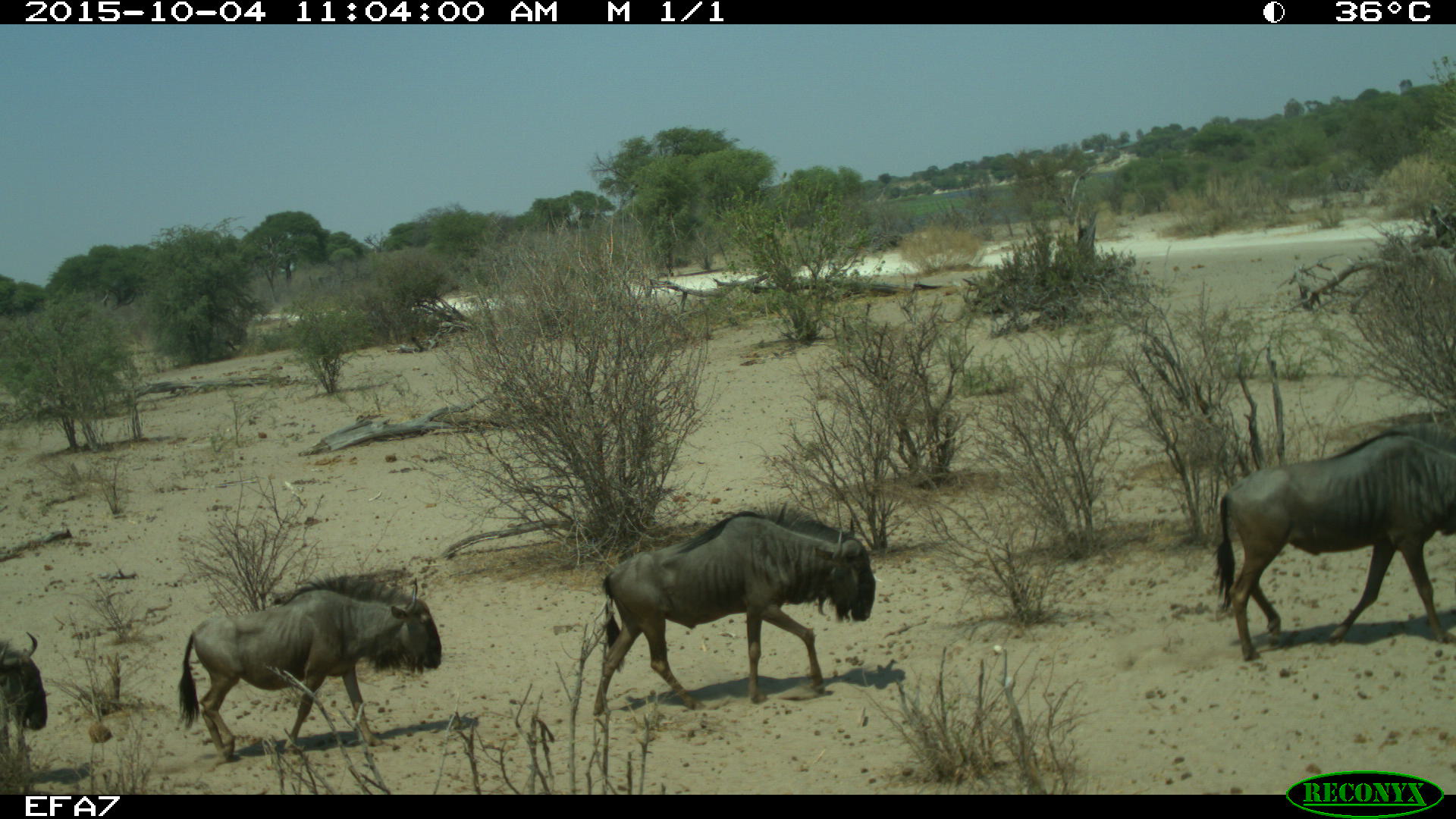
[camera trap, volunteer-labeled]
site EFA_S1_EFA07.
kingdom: Animalia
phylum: Chordata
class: Mammalia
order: Artiodactyla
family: Bovidae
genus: Connochaetes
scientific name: Connochaetes taurinus taurinus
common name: blue wildebeest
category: wildebeestblue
Wildebeestblue (blue wildebeest) (Connochaetes taurinus taurinus), count 4. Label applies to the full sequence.